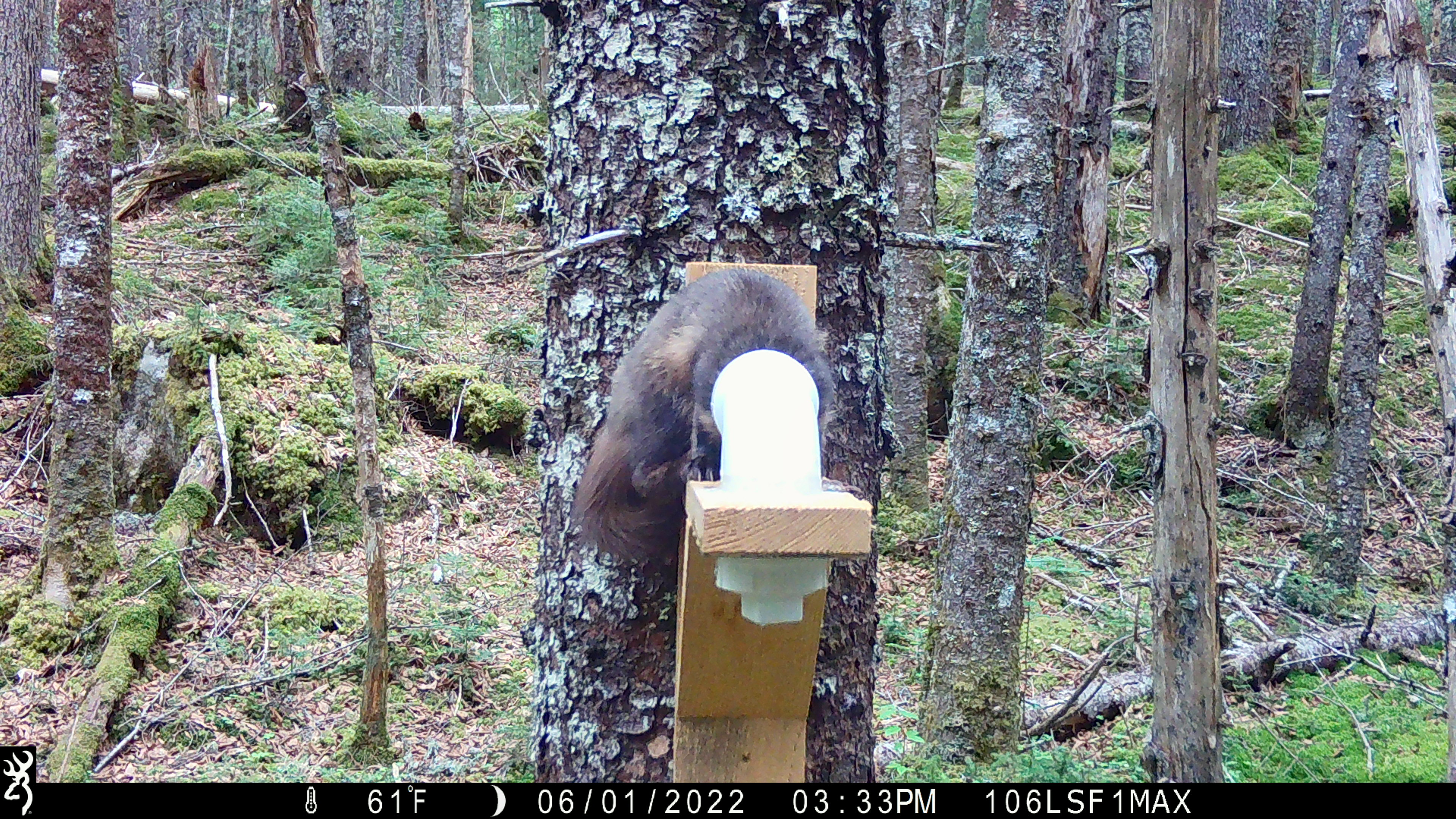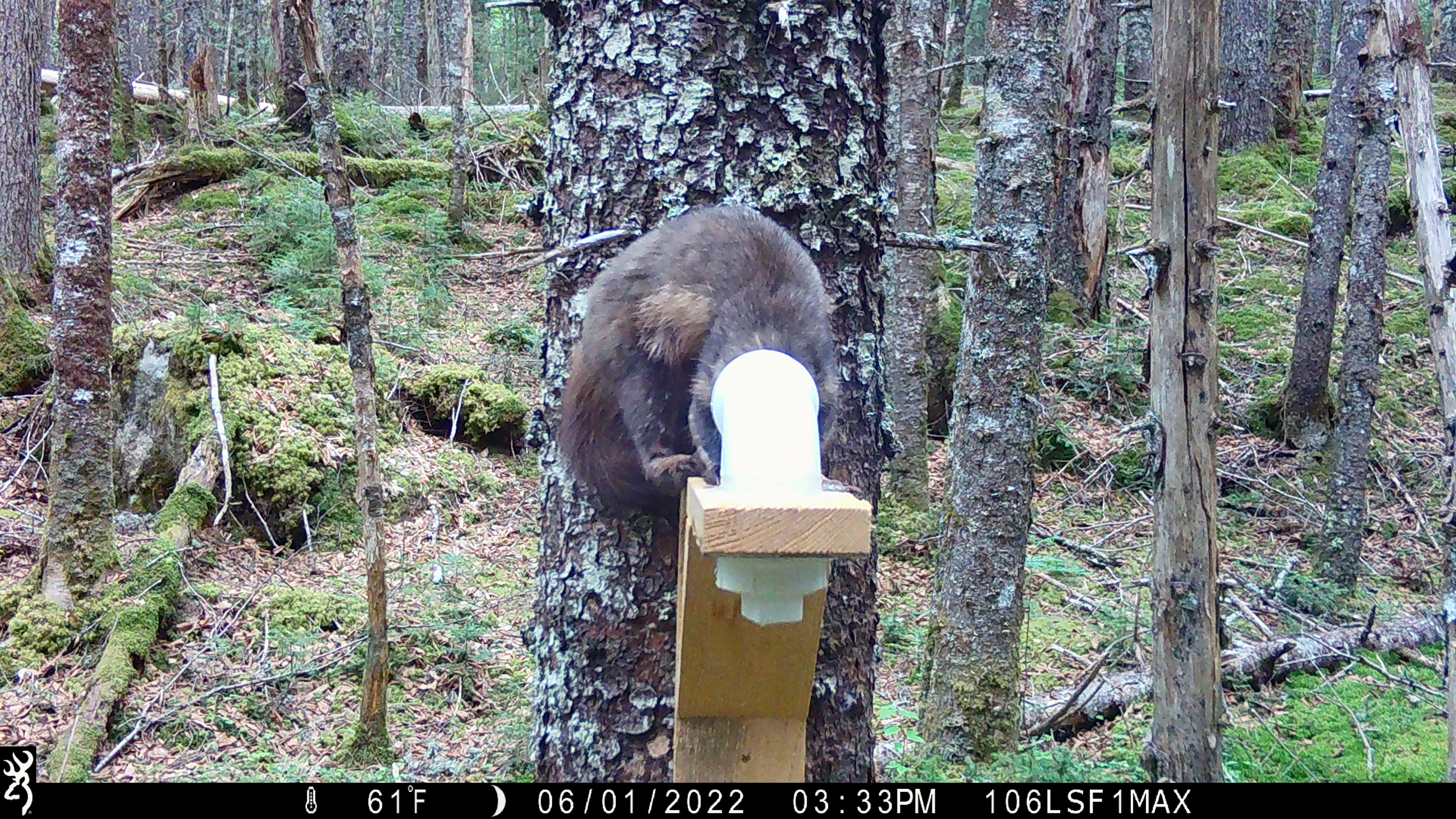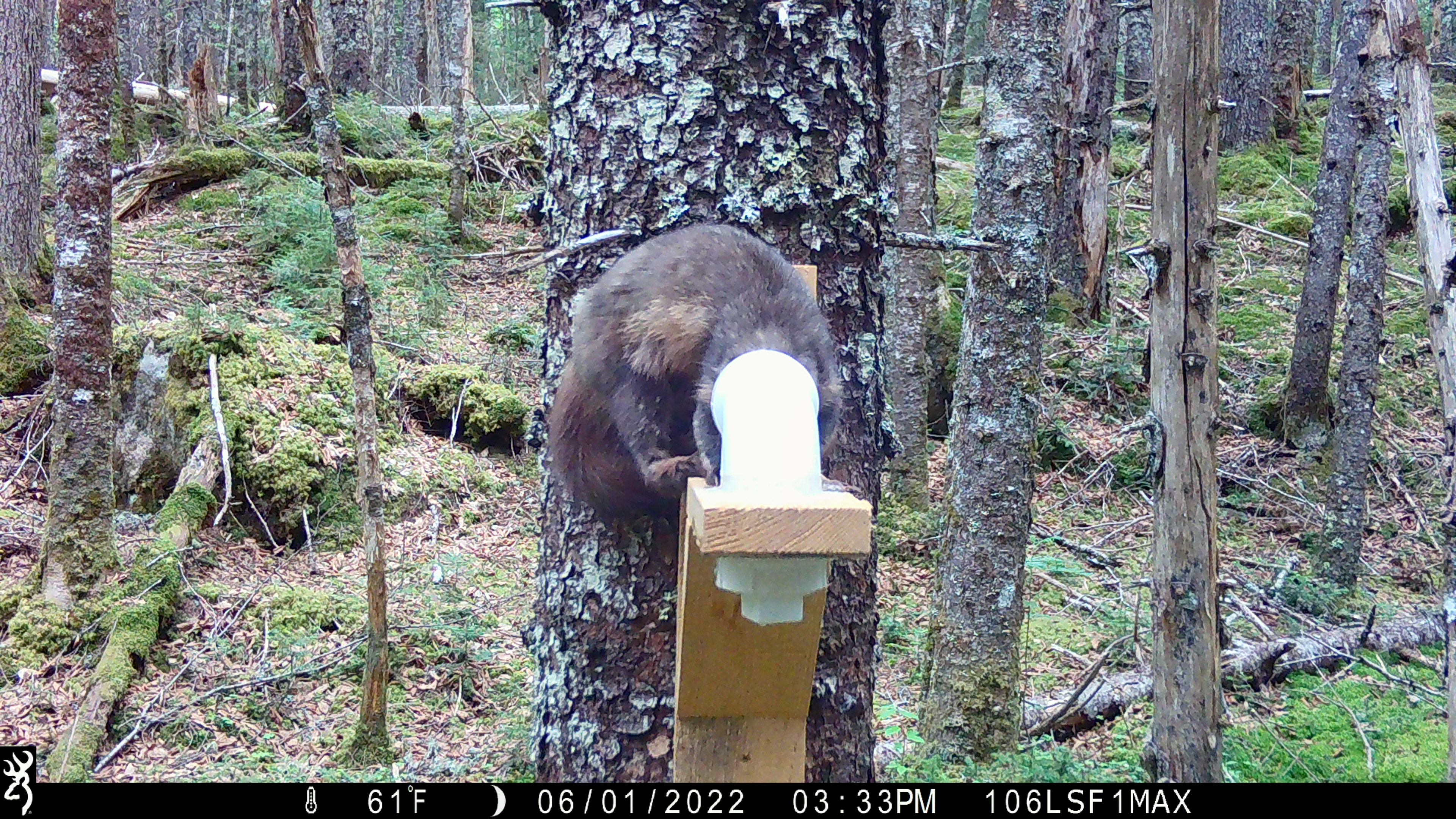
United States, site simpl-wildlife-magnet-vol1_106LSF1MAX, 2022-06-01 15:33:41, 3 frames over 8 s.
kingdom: Animalia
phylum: Chordata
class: Mammalia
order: Carnivora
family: Mustelidae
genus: Martes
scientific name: Martes americana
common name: american marten